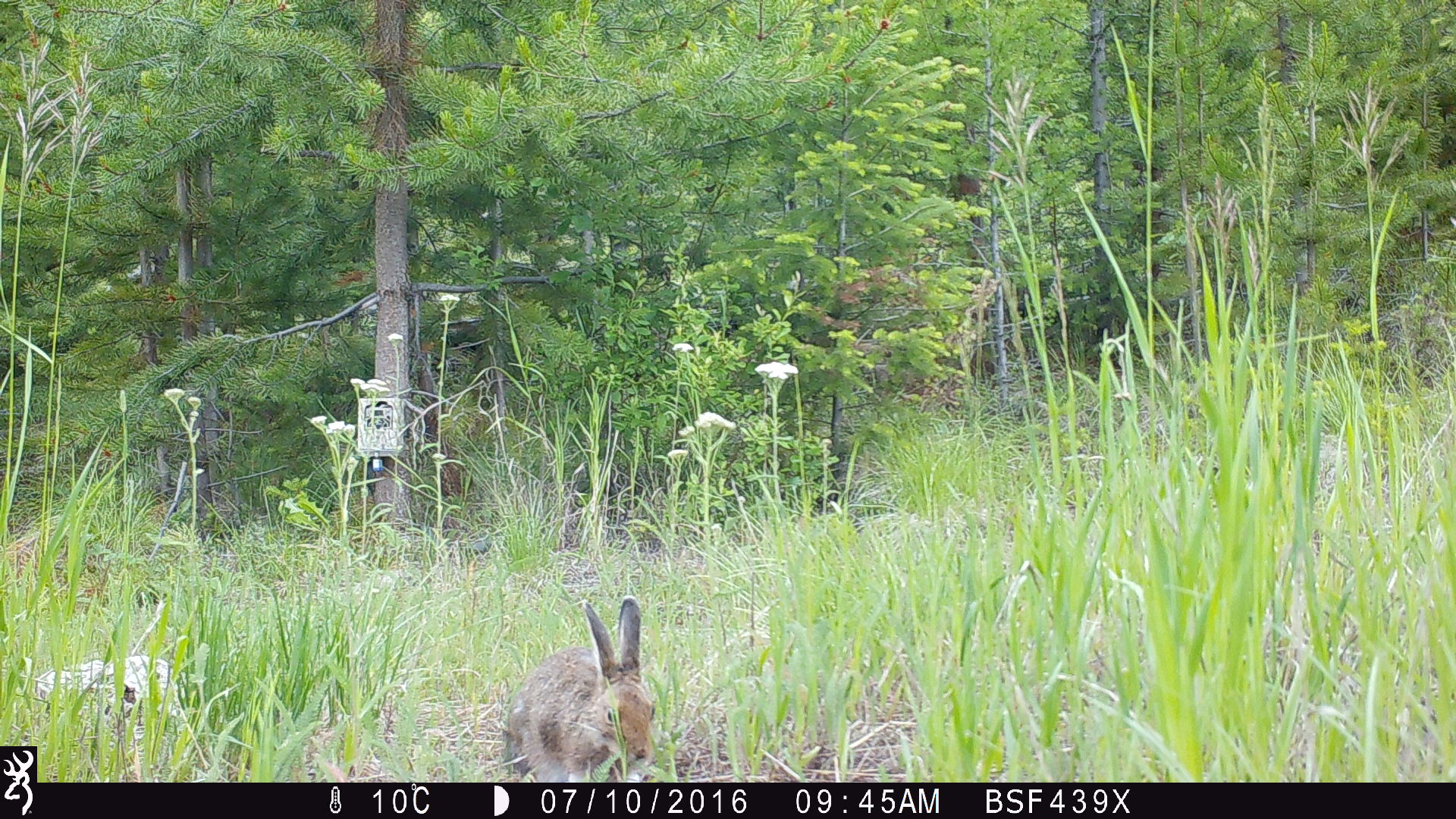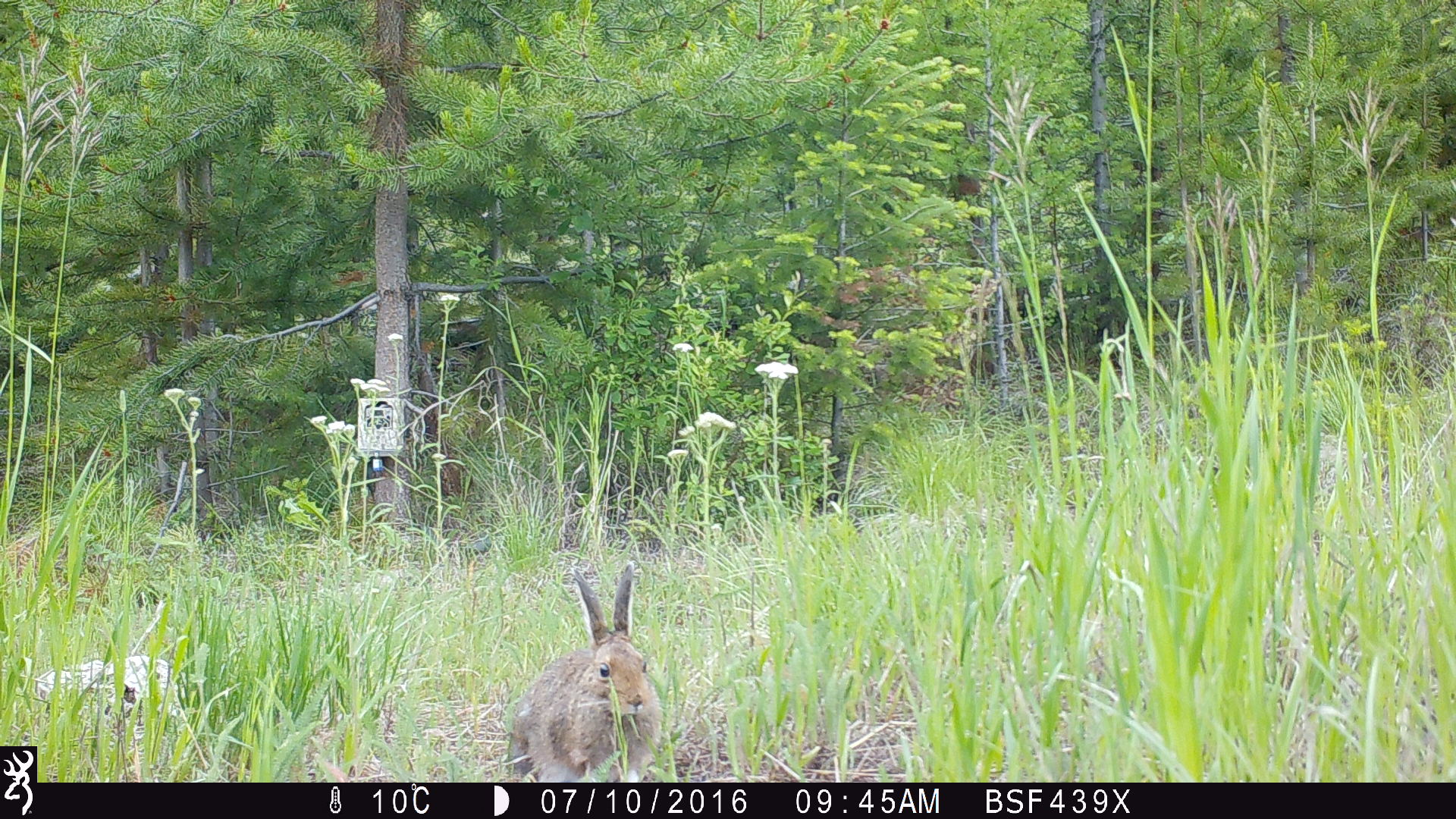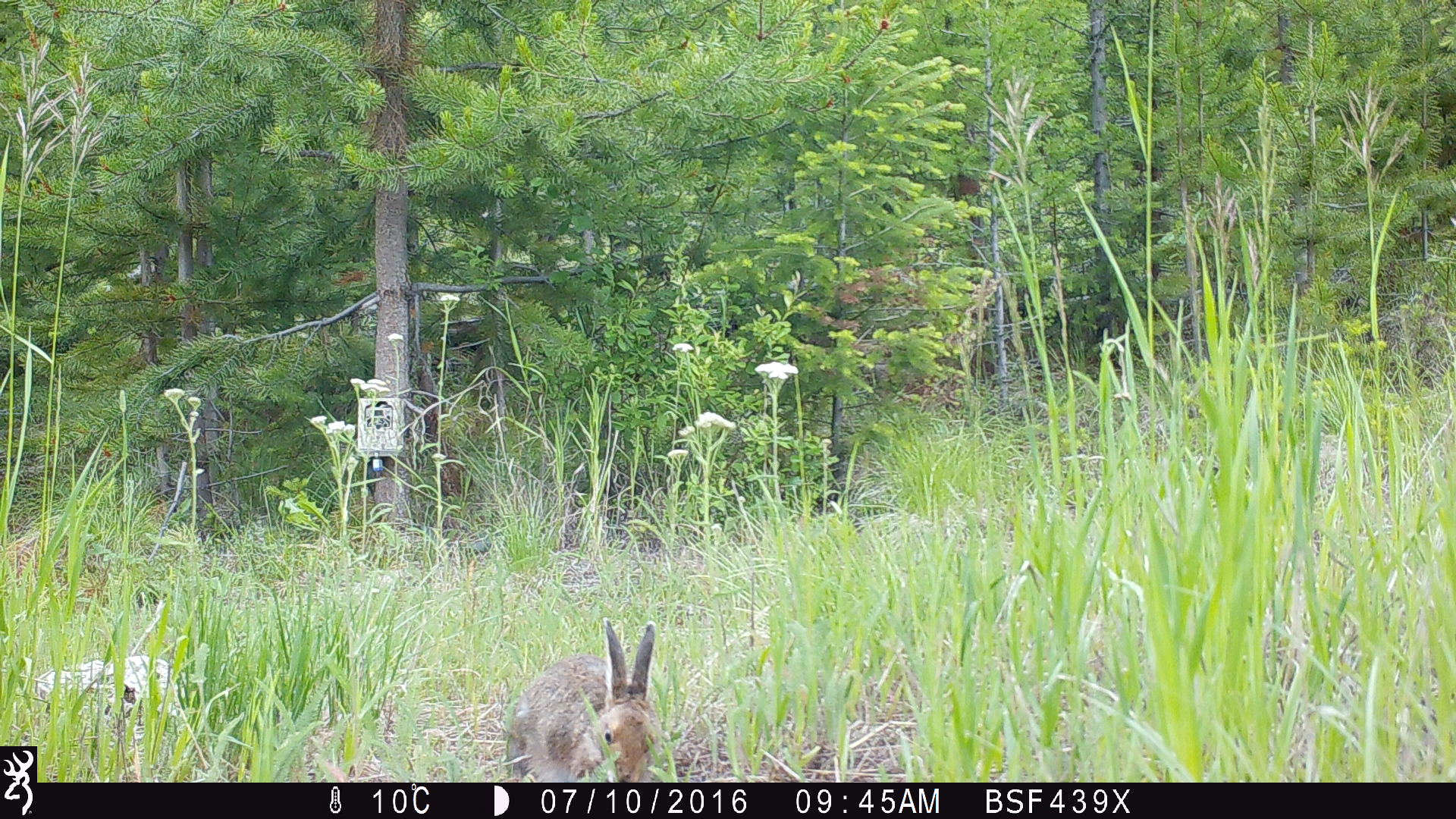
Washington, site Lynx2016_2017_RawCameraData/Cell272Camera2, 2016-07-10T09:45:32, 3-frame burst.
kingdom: Animalia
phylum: Chordata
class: Mammalia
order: Lagomorpha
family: Leporidae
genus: Lepus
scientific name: Lepus americanus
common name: snowshoe hare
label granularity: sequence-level